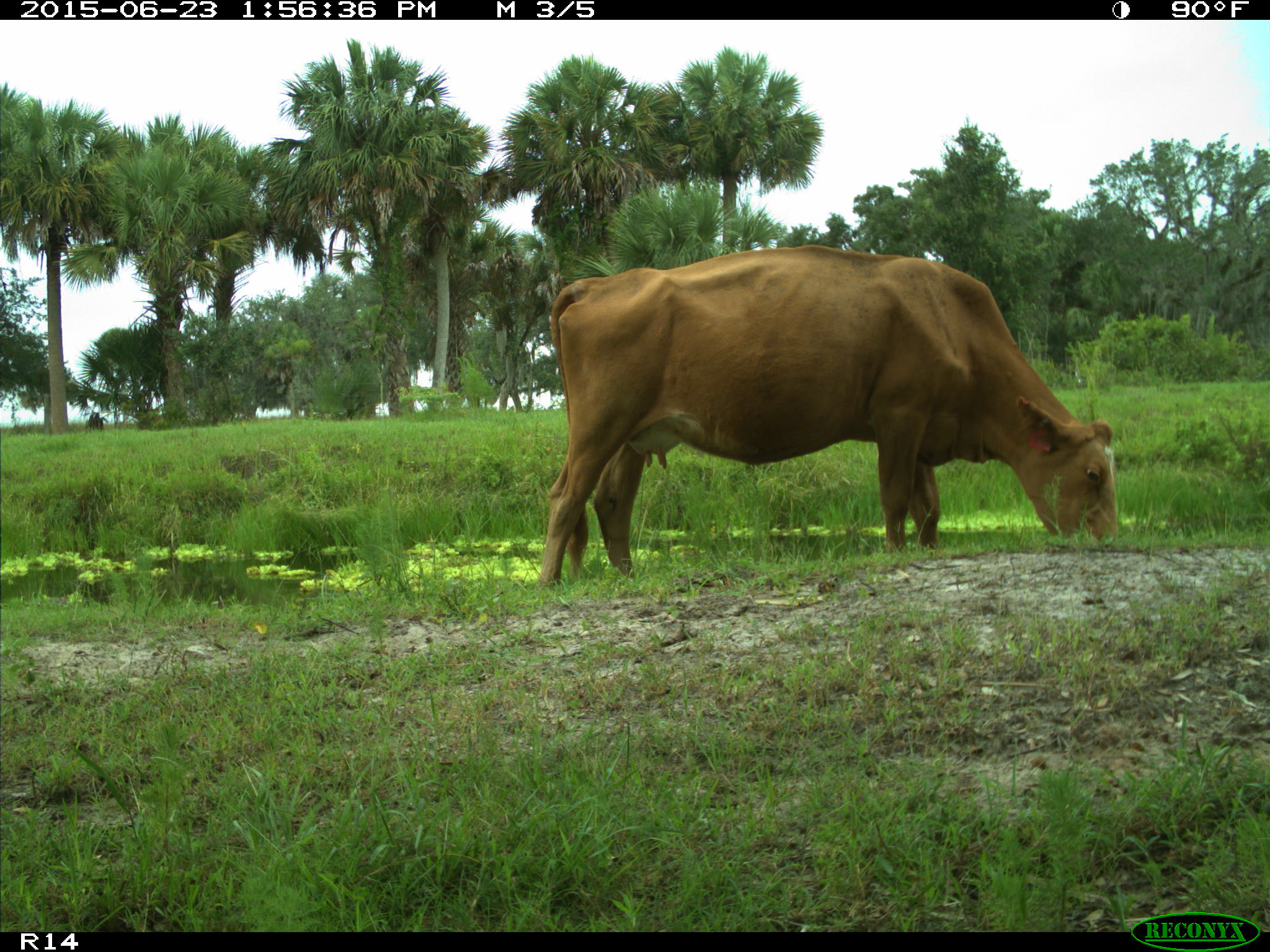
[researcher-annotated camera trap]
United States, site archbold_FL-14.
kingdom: Animalia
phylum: Chordata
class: Mammalia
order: Artiodactyla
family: Bovidae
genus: Bos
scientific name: Bos taurus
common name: domestic cow